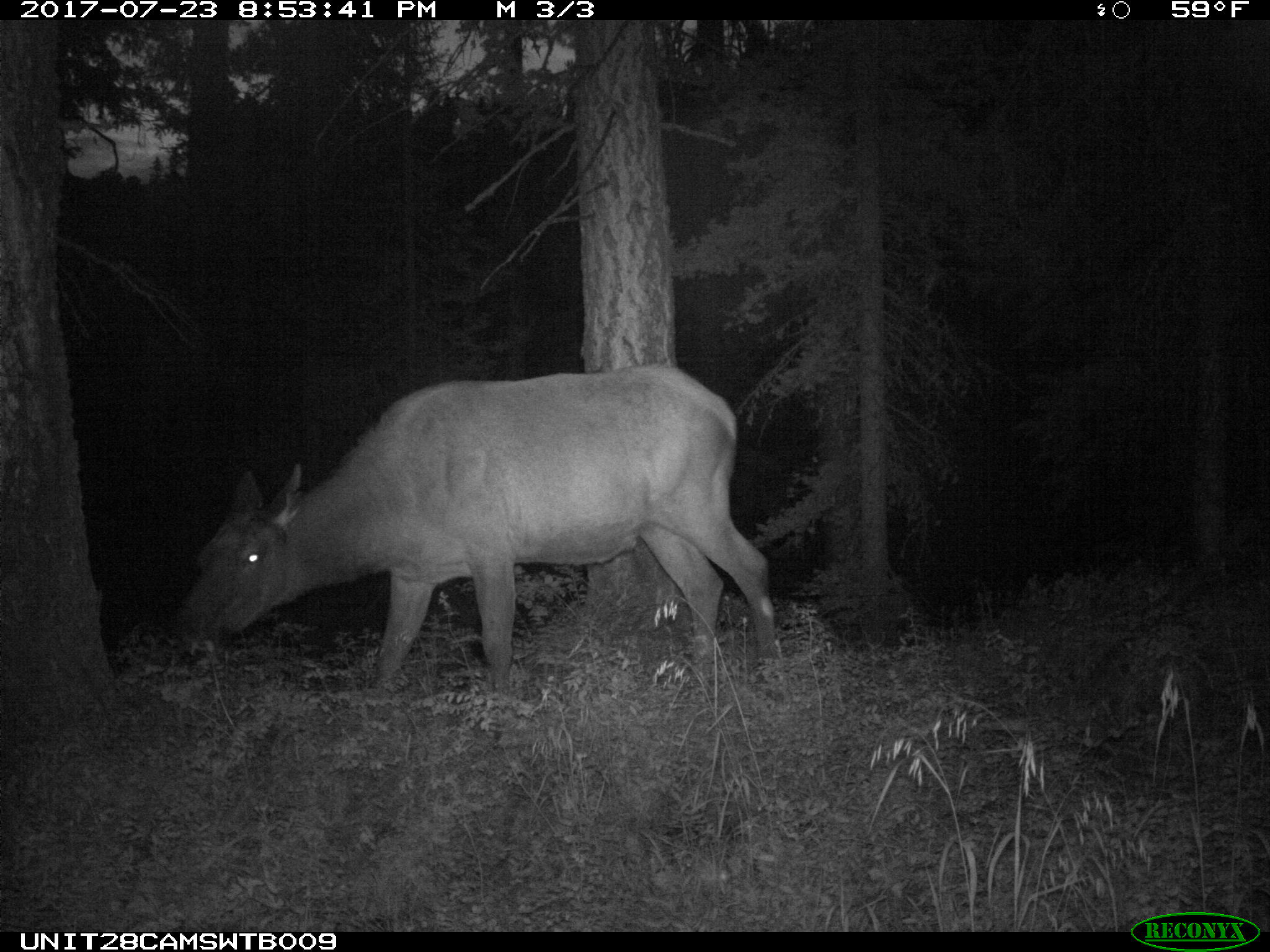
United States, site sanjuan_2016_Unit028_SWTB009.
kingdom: Animalia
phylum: Chordata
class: Mammalia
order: Artiodactyla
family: Cervidae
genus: Cervus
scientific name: Cervus elaphus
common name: red deer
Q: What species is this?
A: Cervus elaphus (red deer).